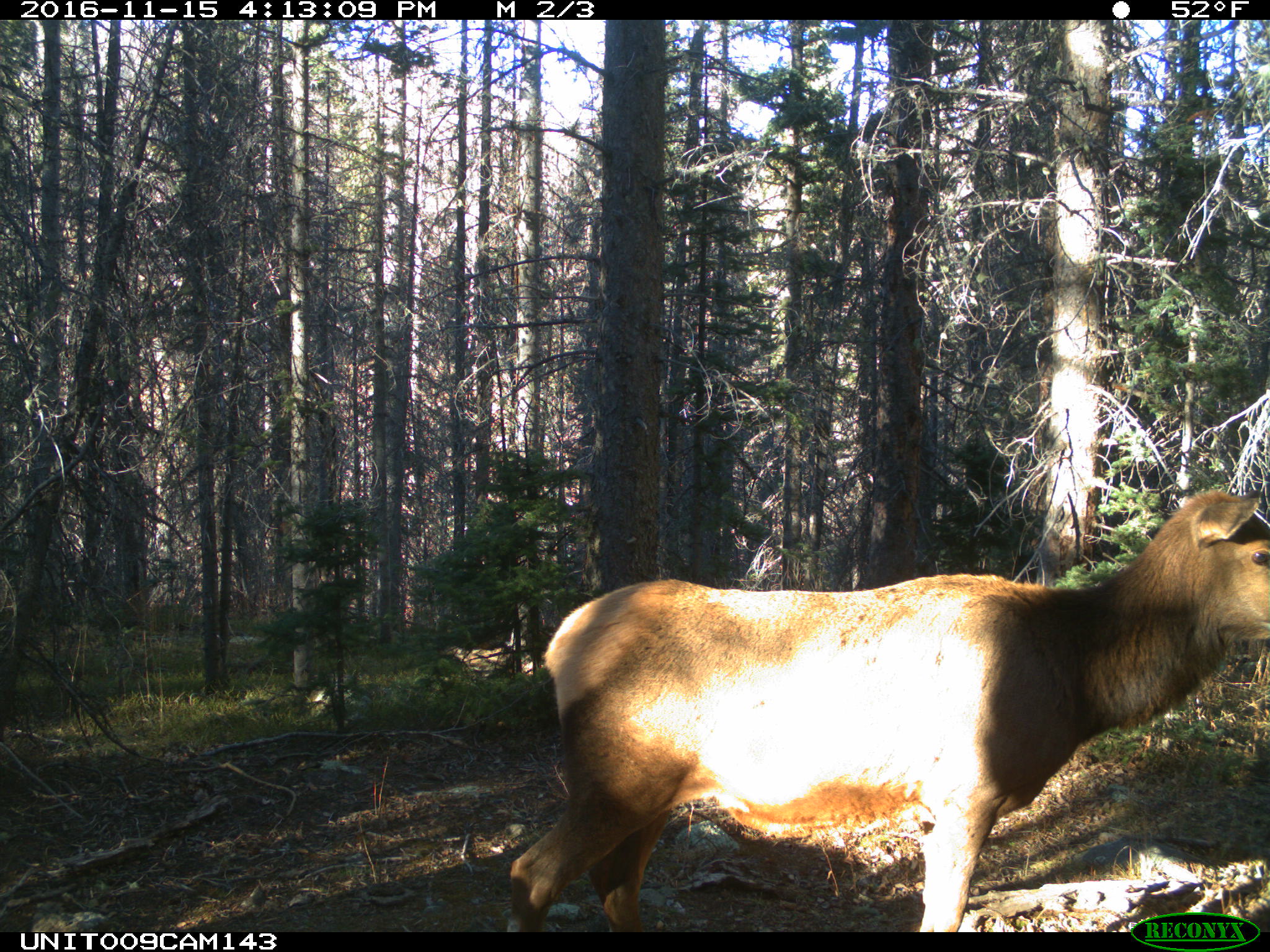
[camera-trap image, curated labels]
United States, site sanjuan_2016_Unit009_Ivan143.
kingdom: Animalia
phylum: Chordata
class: Mammalia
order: Artiodactyla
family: Cervidae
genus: Cervus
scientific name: Cervus elaphus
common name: red deer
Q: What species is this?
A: Cervus elaphus (red deer).